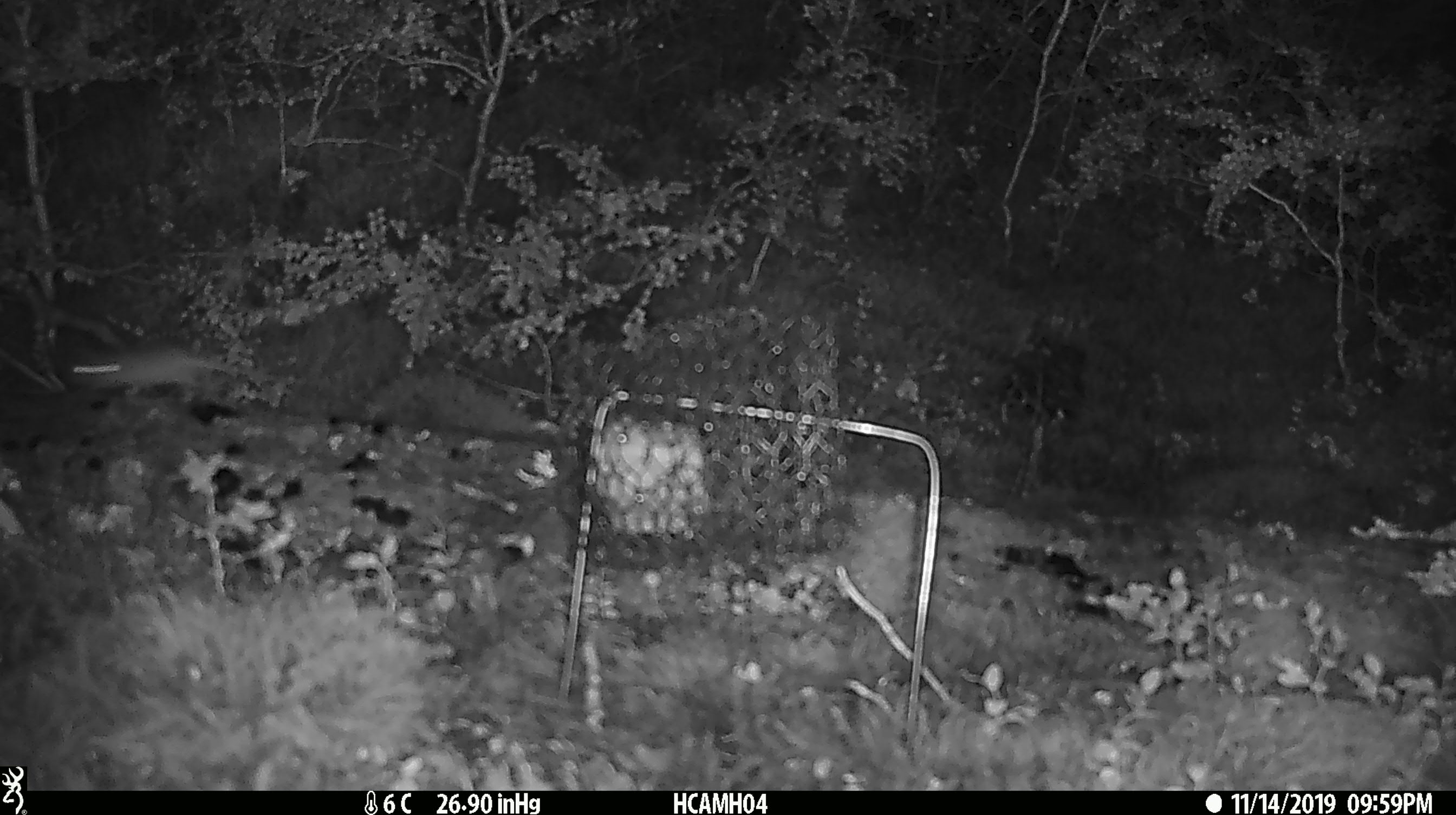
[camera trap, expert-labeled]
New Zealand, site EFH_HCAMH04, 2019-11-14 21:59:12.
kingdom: Animalia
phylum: Chordata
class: Mammalia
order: Rodentia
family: Muridae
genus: Mus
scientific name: Mus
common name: mouse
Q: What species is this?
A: Mouse (Mus).